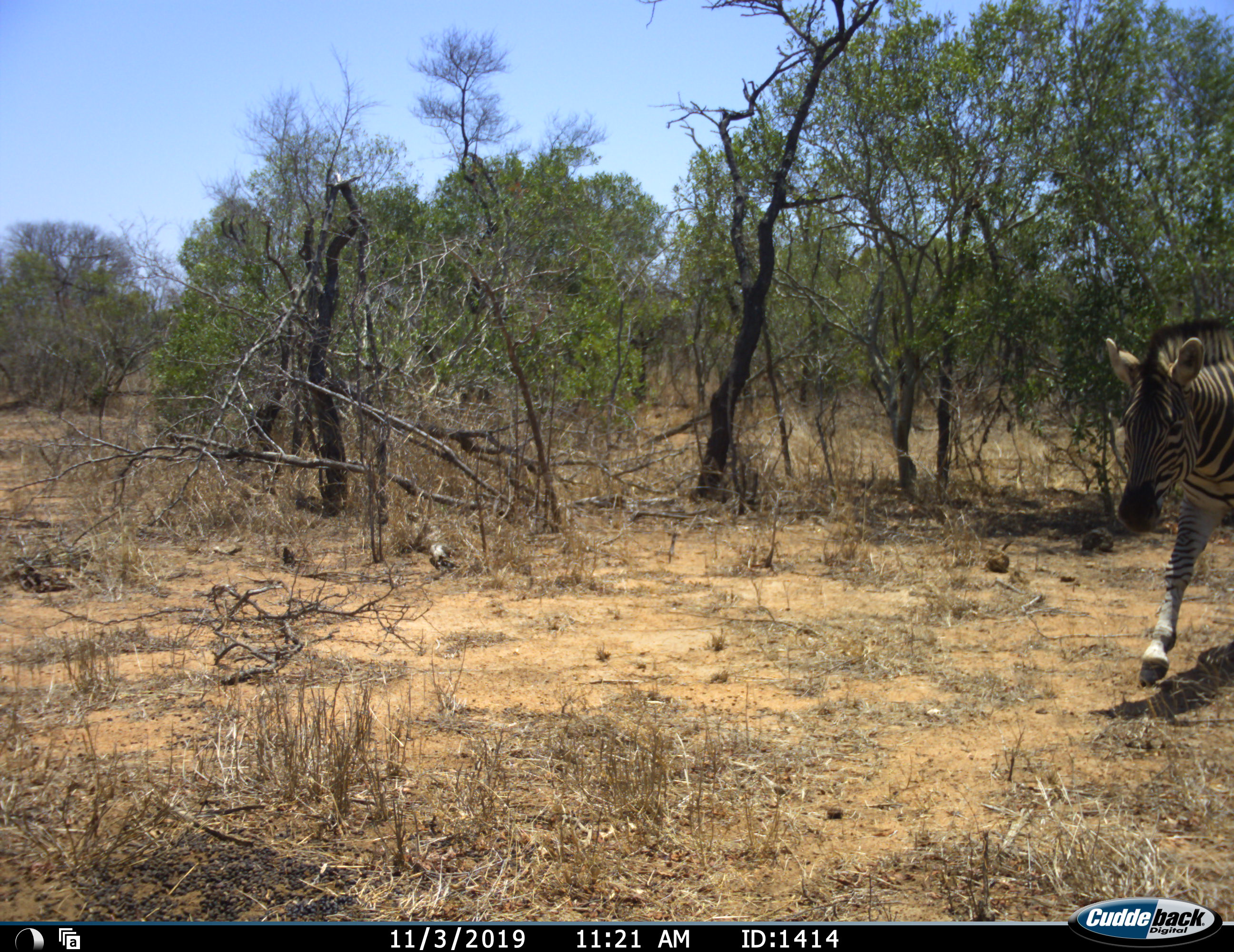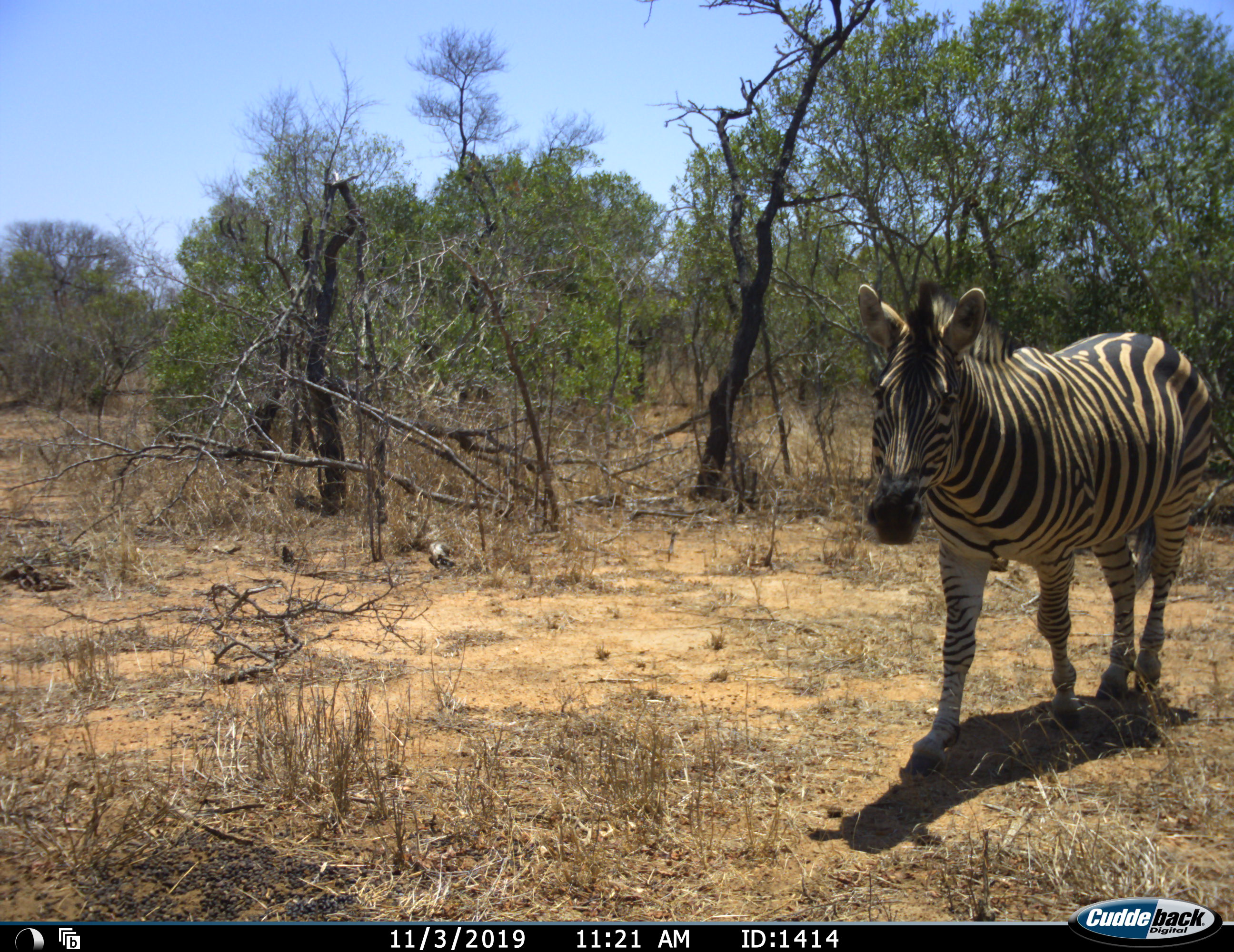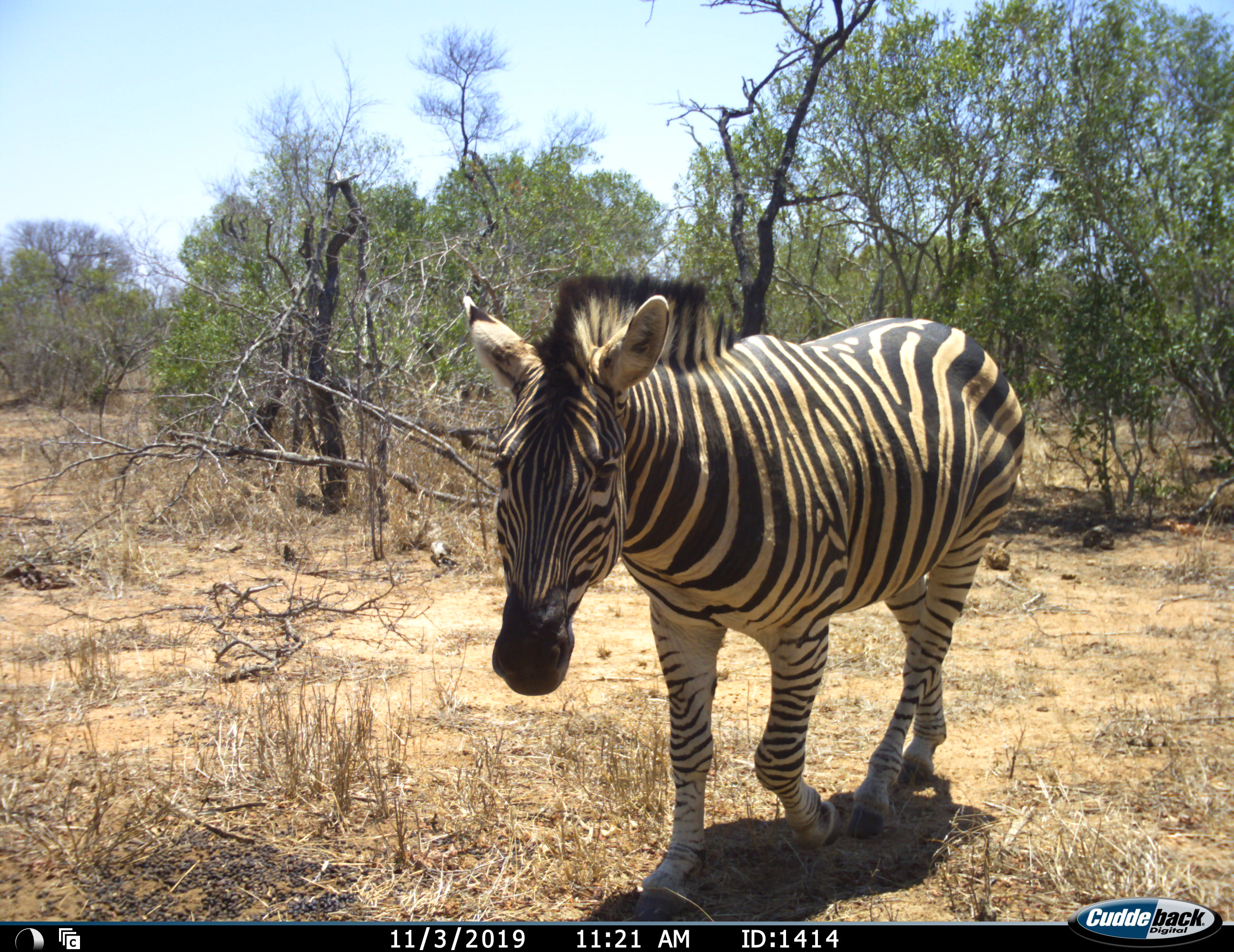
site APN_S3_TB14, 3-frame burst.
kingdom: Animalia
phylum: Chordata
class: Mammalia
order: Perissodactyla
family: Equidae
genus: Equus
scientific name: Equus quagga burchellii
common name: burchell's zebra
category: zebraburchells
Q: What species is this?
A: Zebraburchells (burchell's zebra) (Equus quagga burchellii).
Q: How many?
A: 1.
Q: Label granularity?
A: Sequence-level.